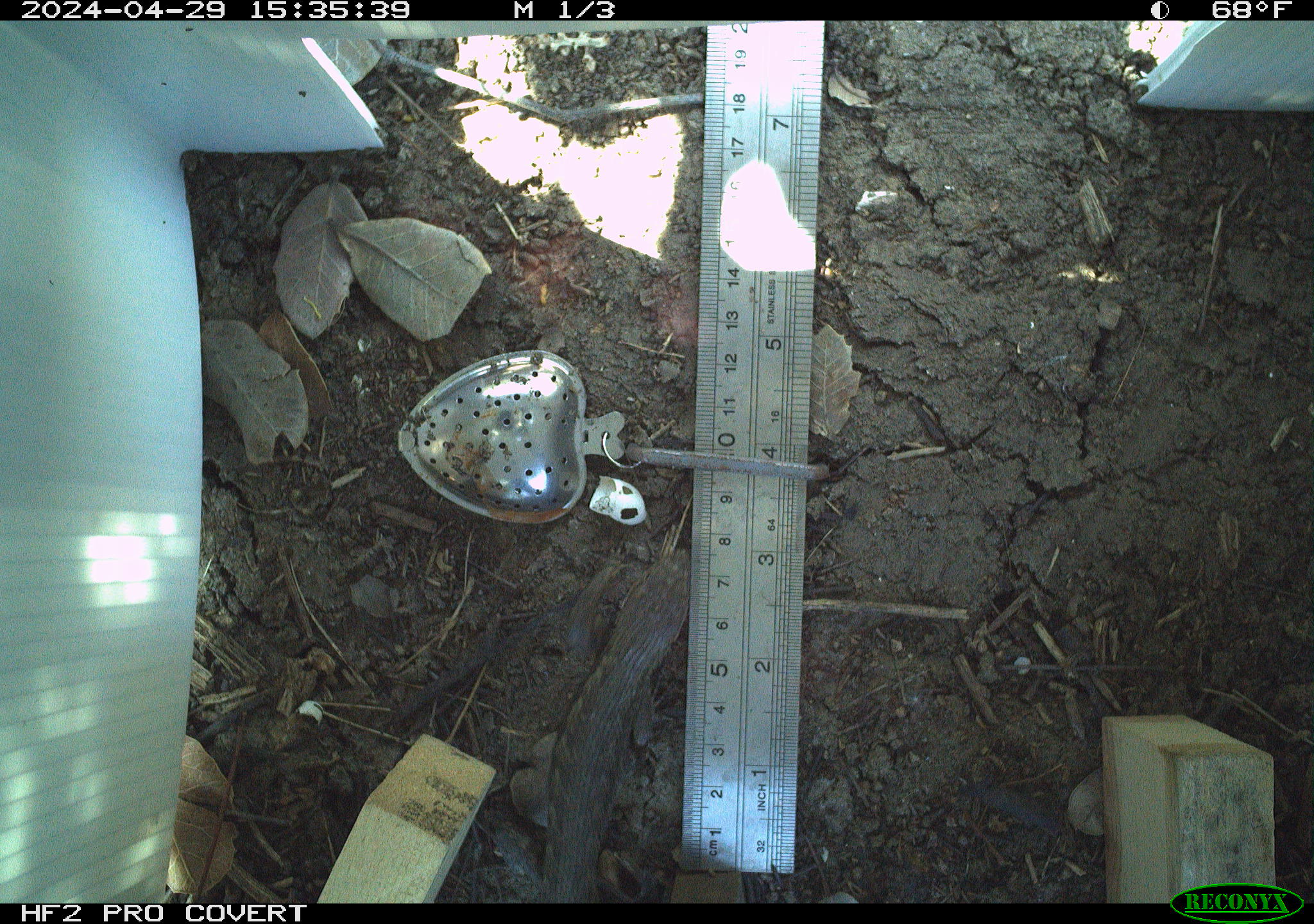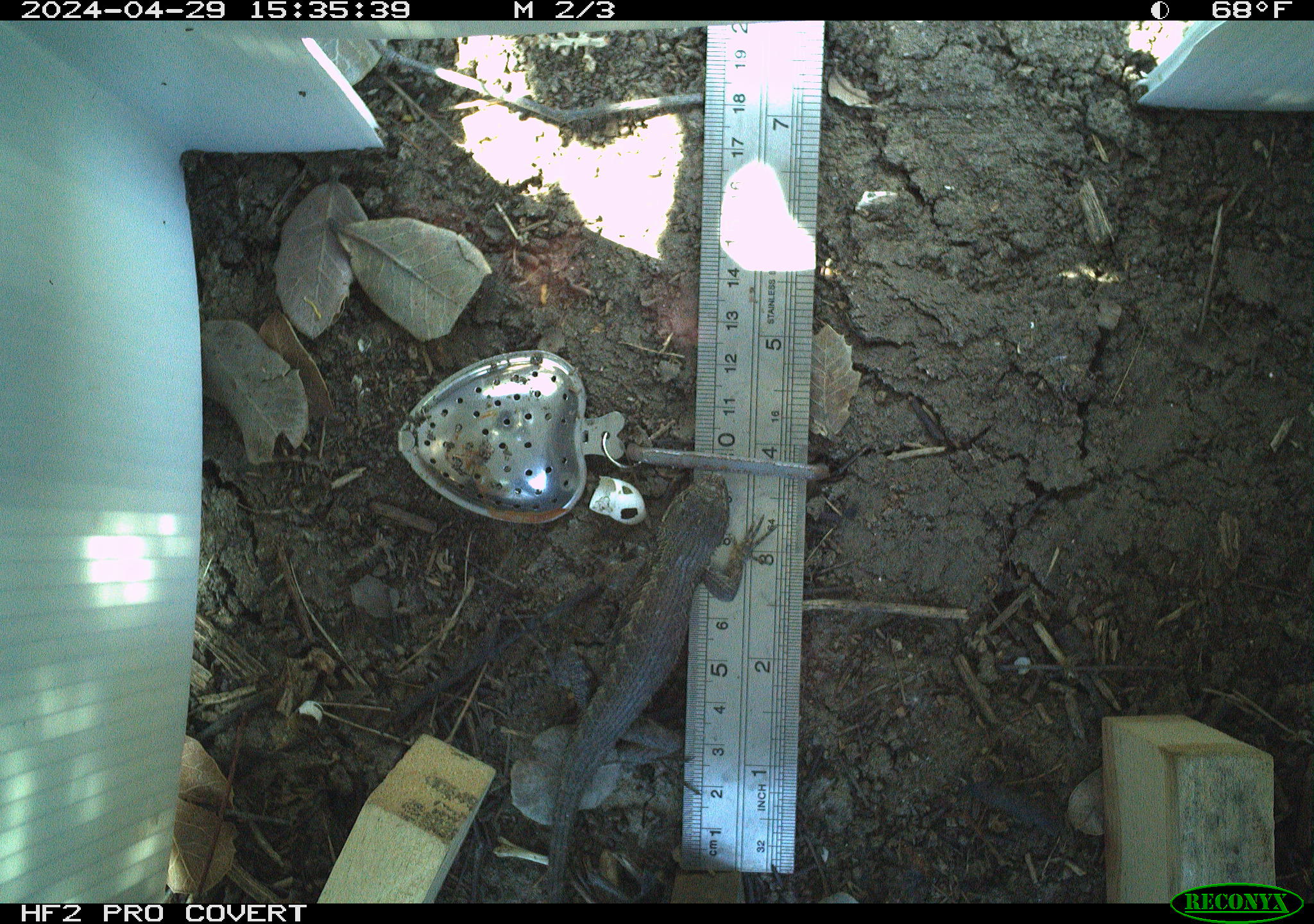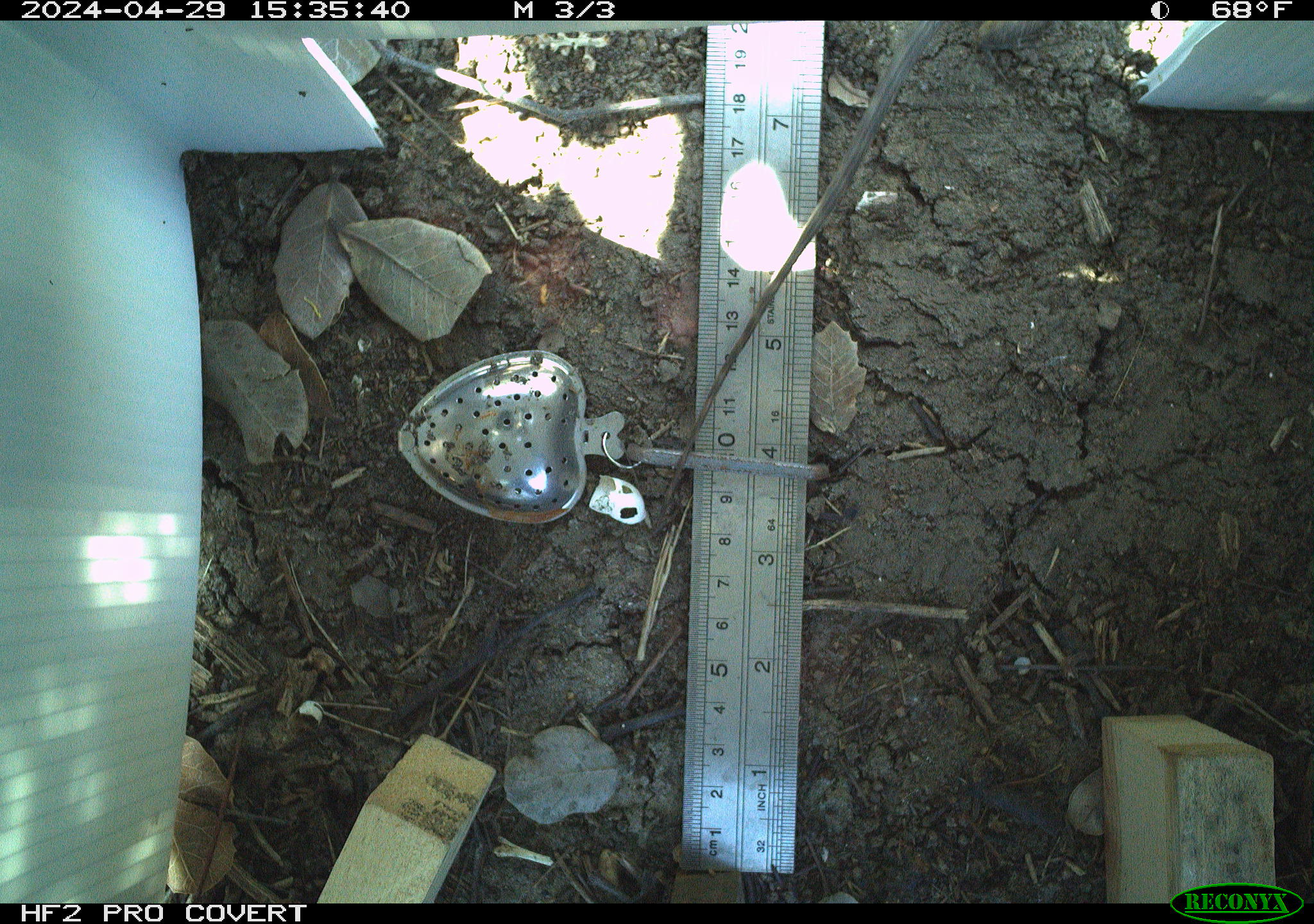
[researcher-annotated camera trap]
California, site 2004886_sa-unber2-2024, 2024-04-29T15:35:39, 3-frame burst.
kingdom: Animalia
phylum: Chordata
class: Reptilia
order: Squamata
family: Phrynosomatidae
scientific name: Phrynosomatidae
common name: phrynosomatid lizards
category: phrynosomatidae family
Phrynosomatidae family (phrynosomatid lizards) (Phrynosomatidae).